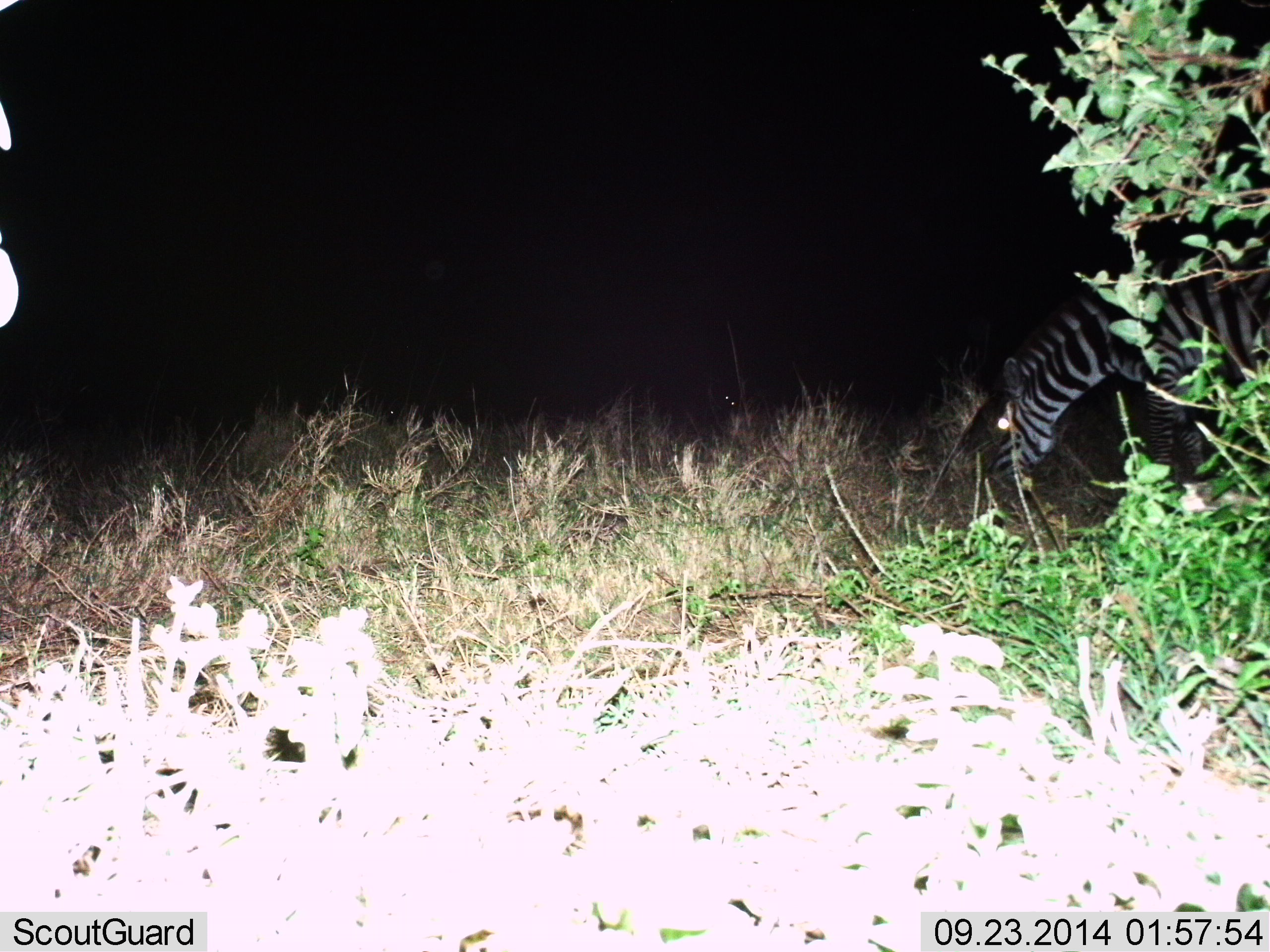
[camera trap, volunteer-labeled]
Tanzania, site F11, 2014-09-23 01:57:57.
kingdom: Animalia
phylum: Chordata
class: Mammalia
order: Perissodactyla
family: Equidae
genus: Equus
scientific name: Equus quagga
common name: plains zebra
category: zebra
Zebra (plains zebra) (Equus quagga), count 1. Behavior (volunteer vote fractions): standing 25%, resting 0%, moving 0%, interacting 0%. Young present (vote fraction): 0%. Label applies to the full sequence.